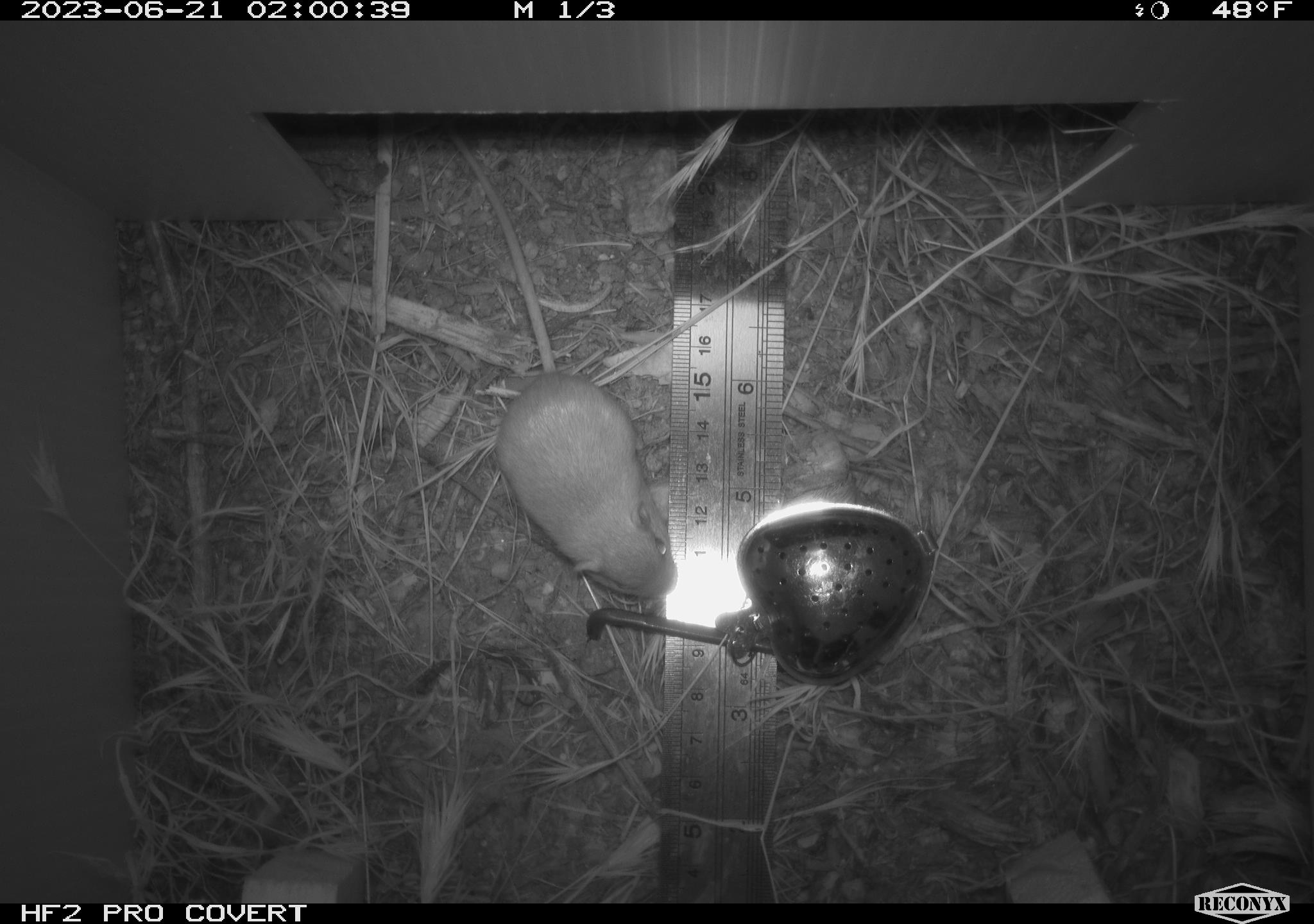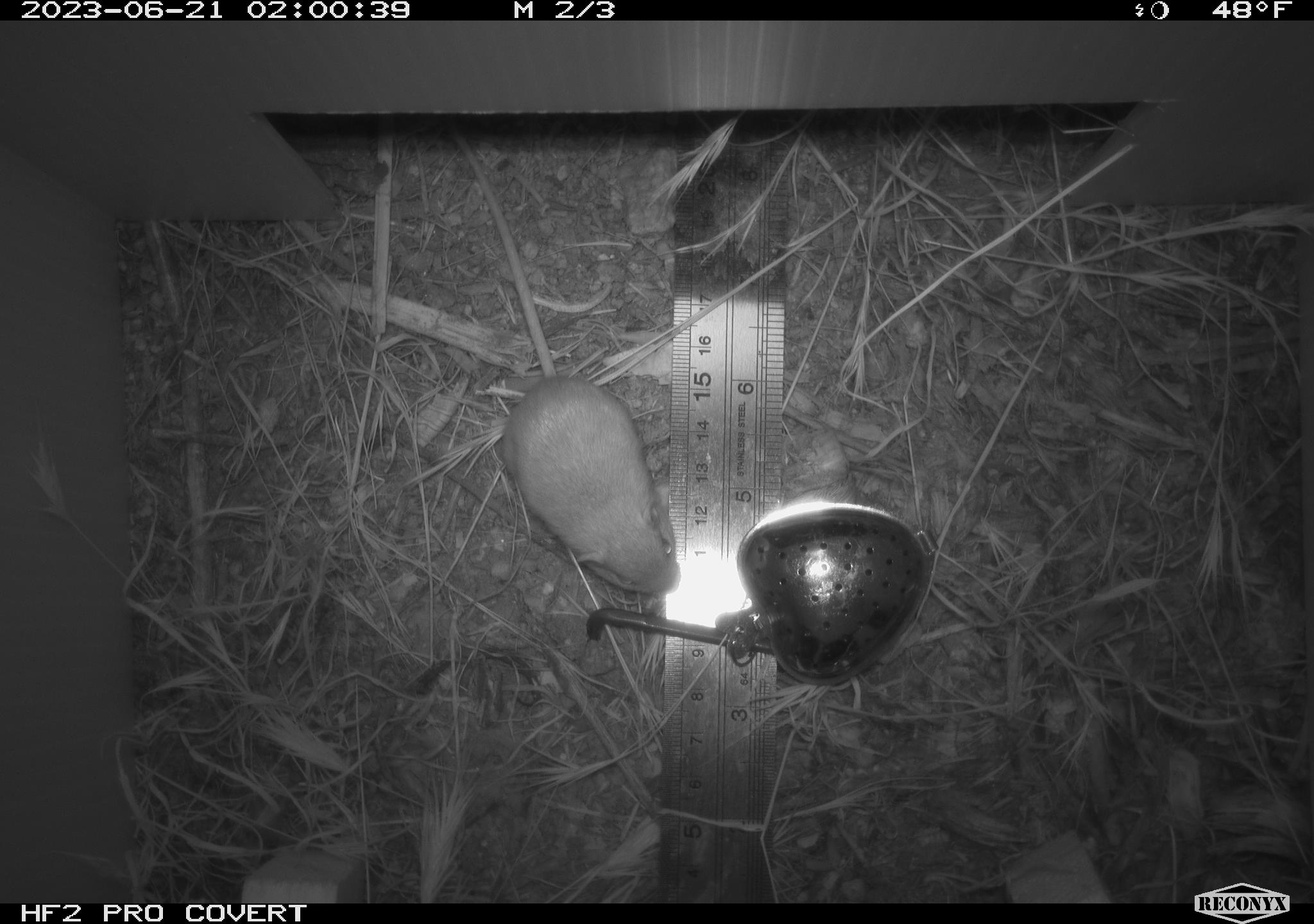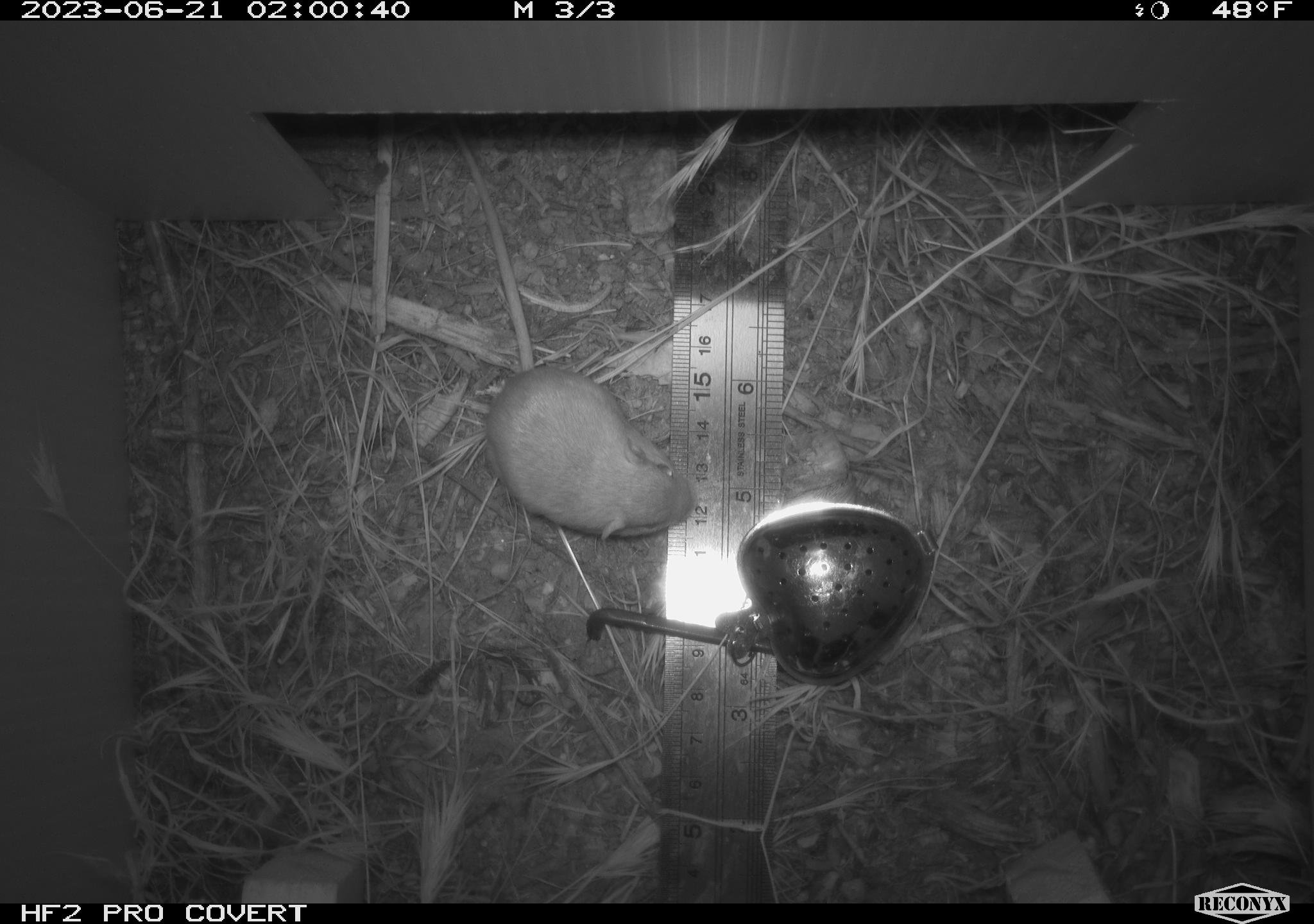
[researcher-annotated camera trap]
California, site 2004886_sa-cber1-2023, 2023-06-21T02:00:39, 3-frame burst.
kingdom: Animalia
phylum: Chordata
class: Mammalia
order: Rodentia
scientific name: Rodentia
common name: mouse species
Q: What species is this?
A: Mouse species (Rodentia).